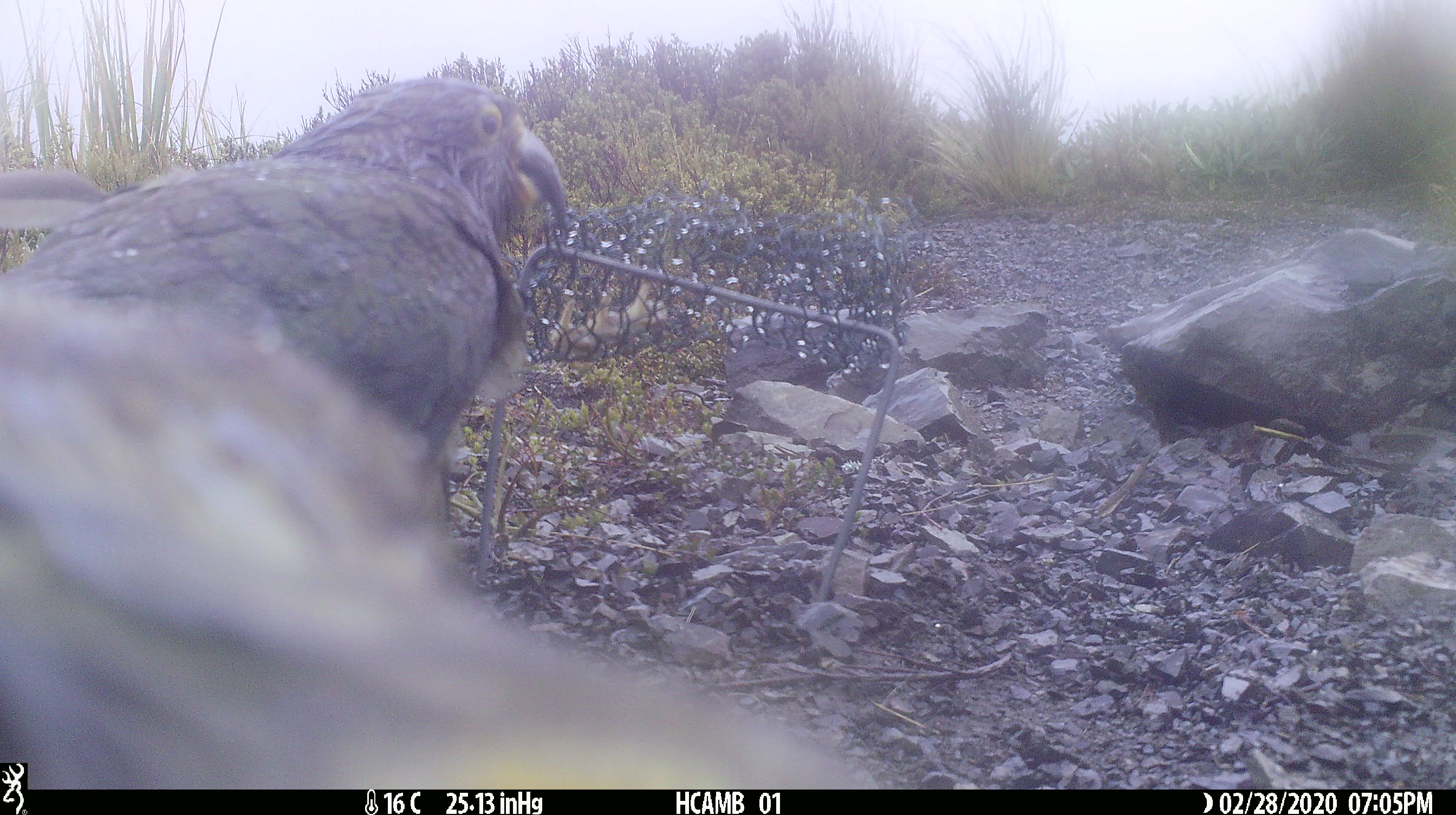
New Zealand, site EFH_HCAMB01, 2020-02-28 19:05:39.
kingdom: Animalia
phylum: Chordata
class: Aves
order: Psittaciformes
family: Strigopidae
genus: Nestor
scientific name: Nestor notabilis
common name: kea